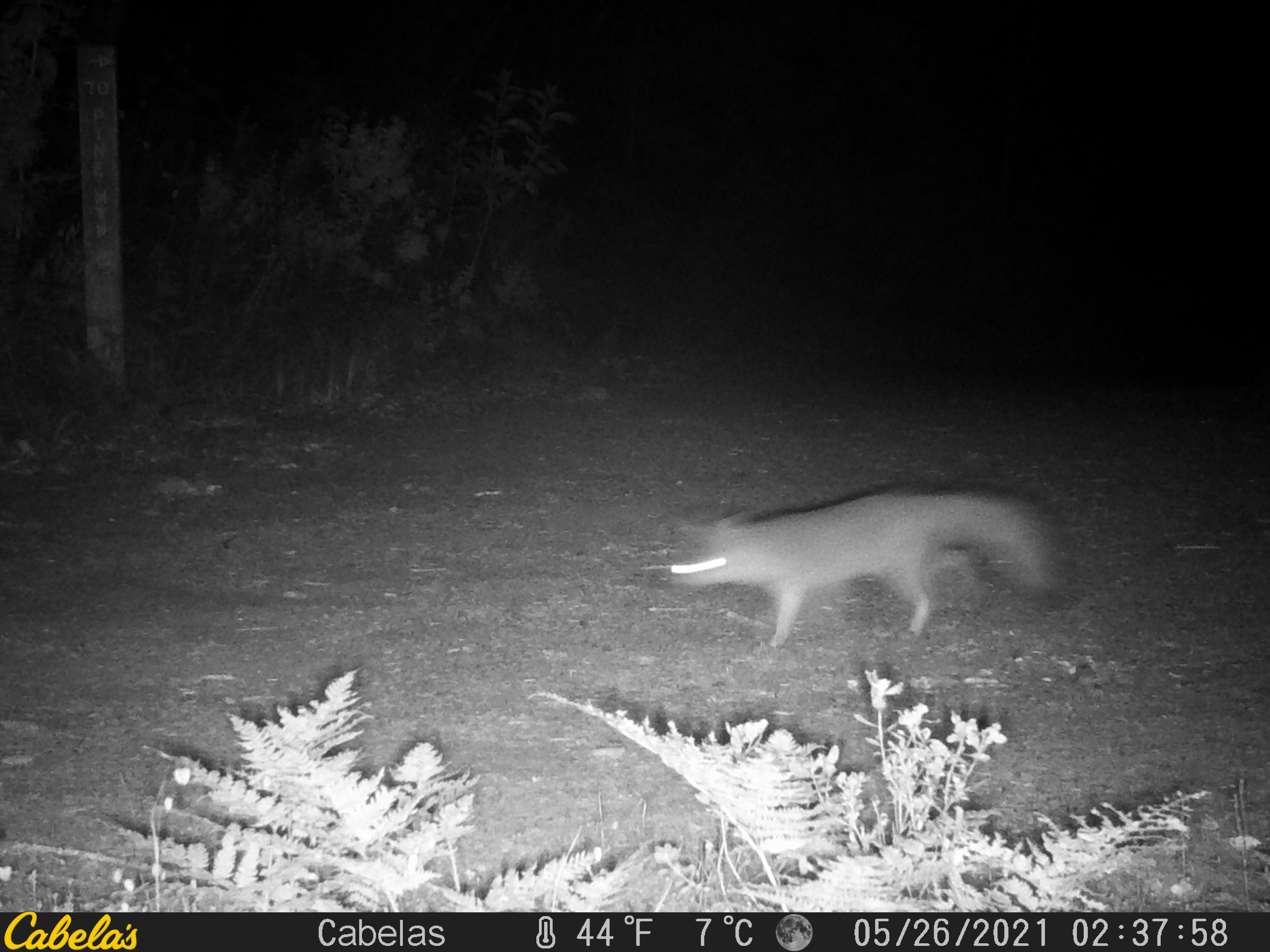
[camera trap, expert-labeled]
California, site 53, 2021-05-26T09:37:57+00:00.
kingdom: Animalia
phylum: Chordata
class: Mammalia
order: Carnivora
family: Canidae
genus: Urocyon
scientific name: Urocyon cinereoargenteus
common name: gray fox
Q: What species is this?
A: Gray fox (Urocyon cinereoargenteus).